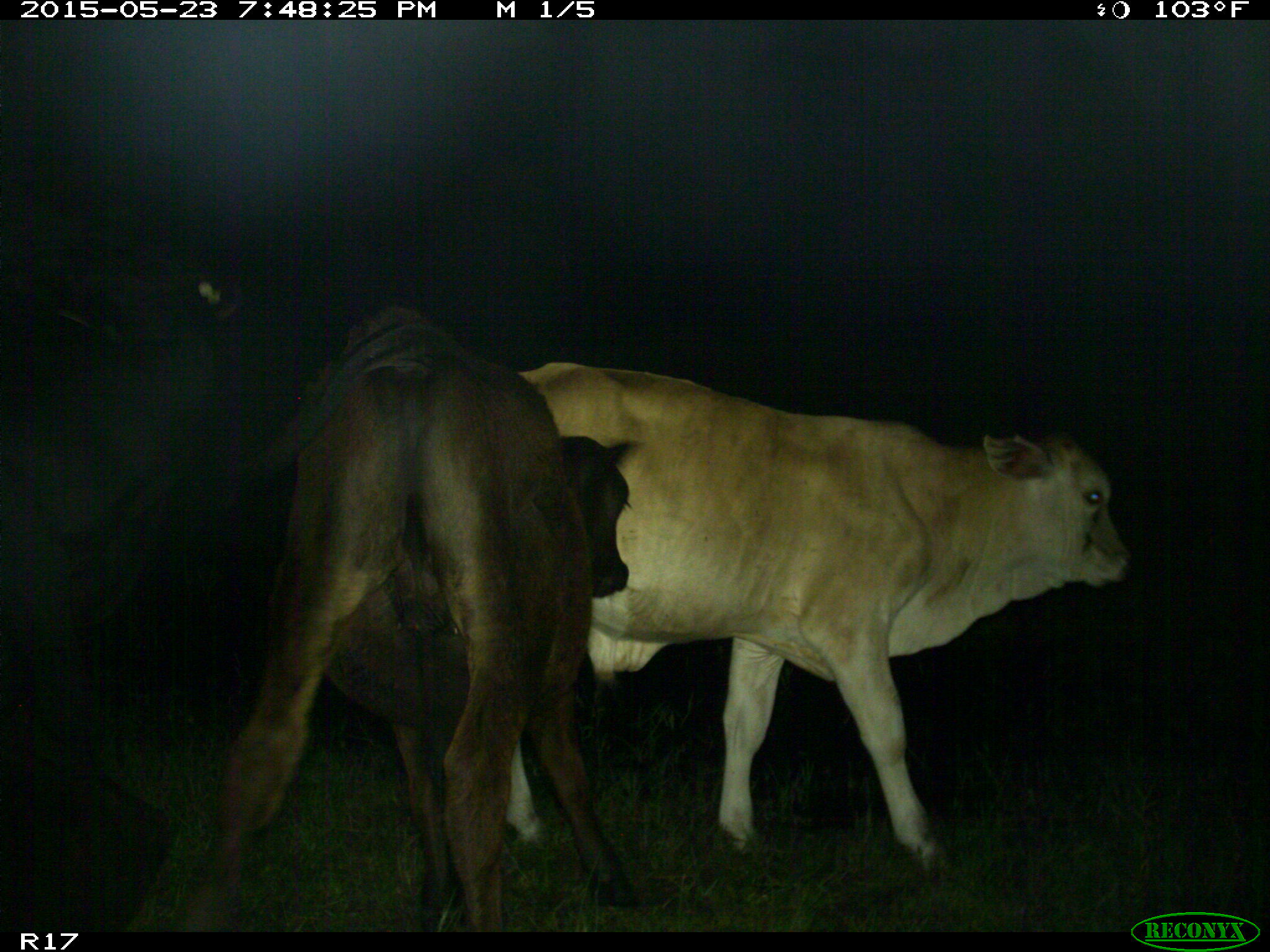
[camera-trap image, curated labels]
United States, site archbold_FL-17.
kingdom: Animalia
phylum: Chordata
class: Mammalia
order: Artiodactyla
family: Bovidae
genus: Bos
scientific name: Bos taurus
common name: domestic cow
Bos taurus (domestic cow).